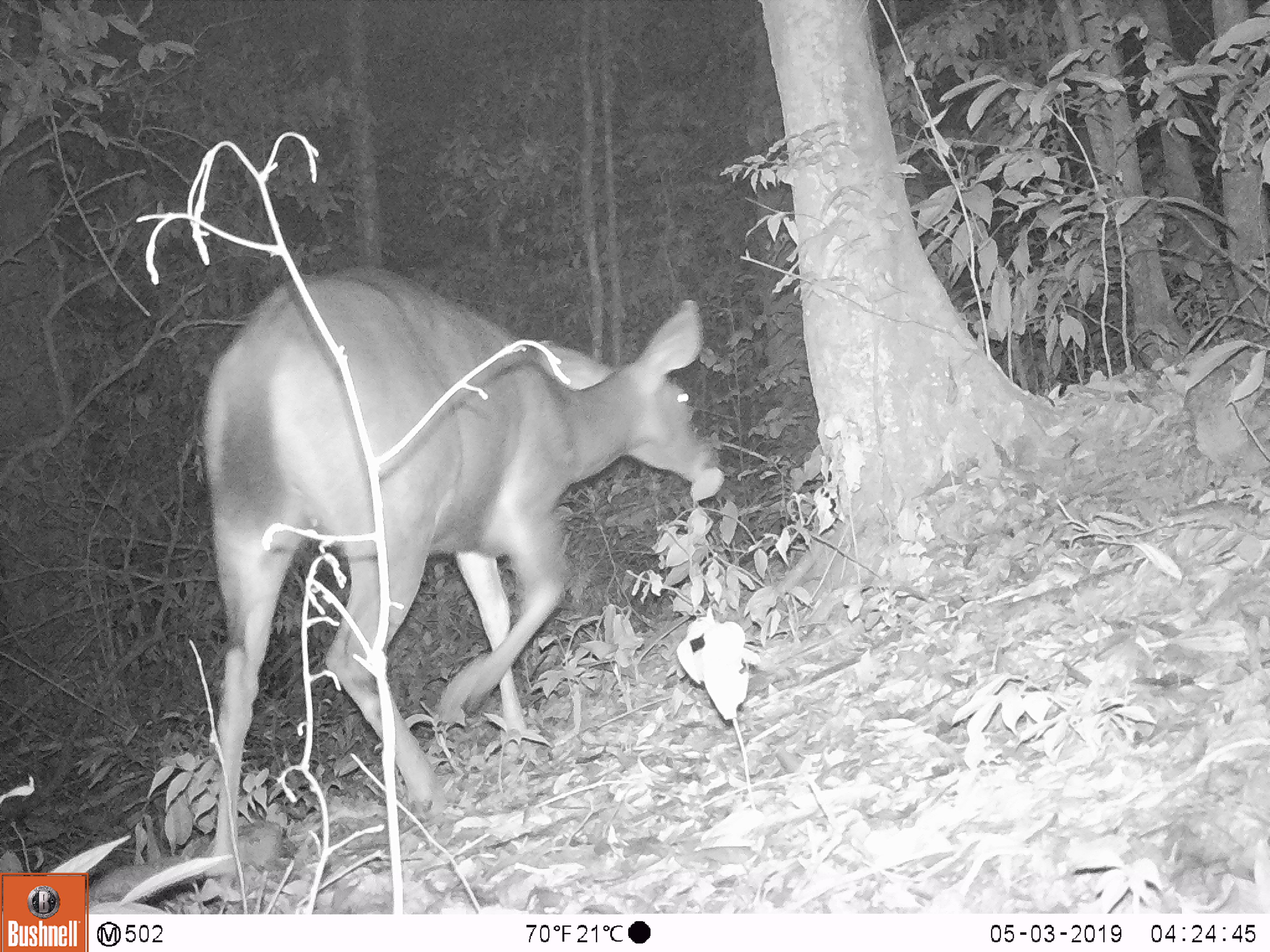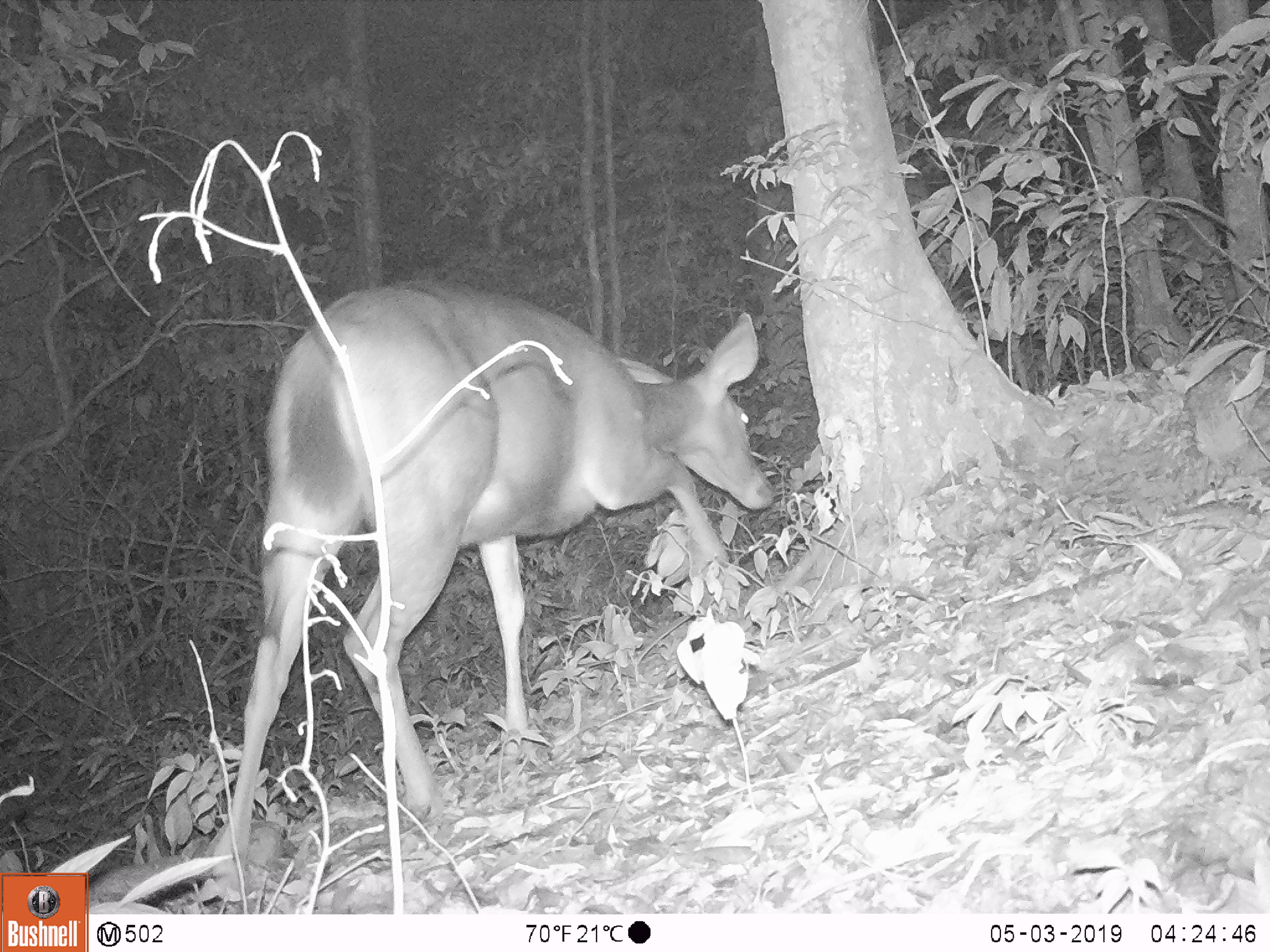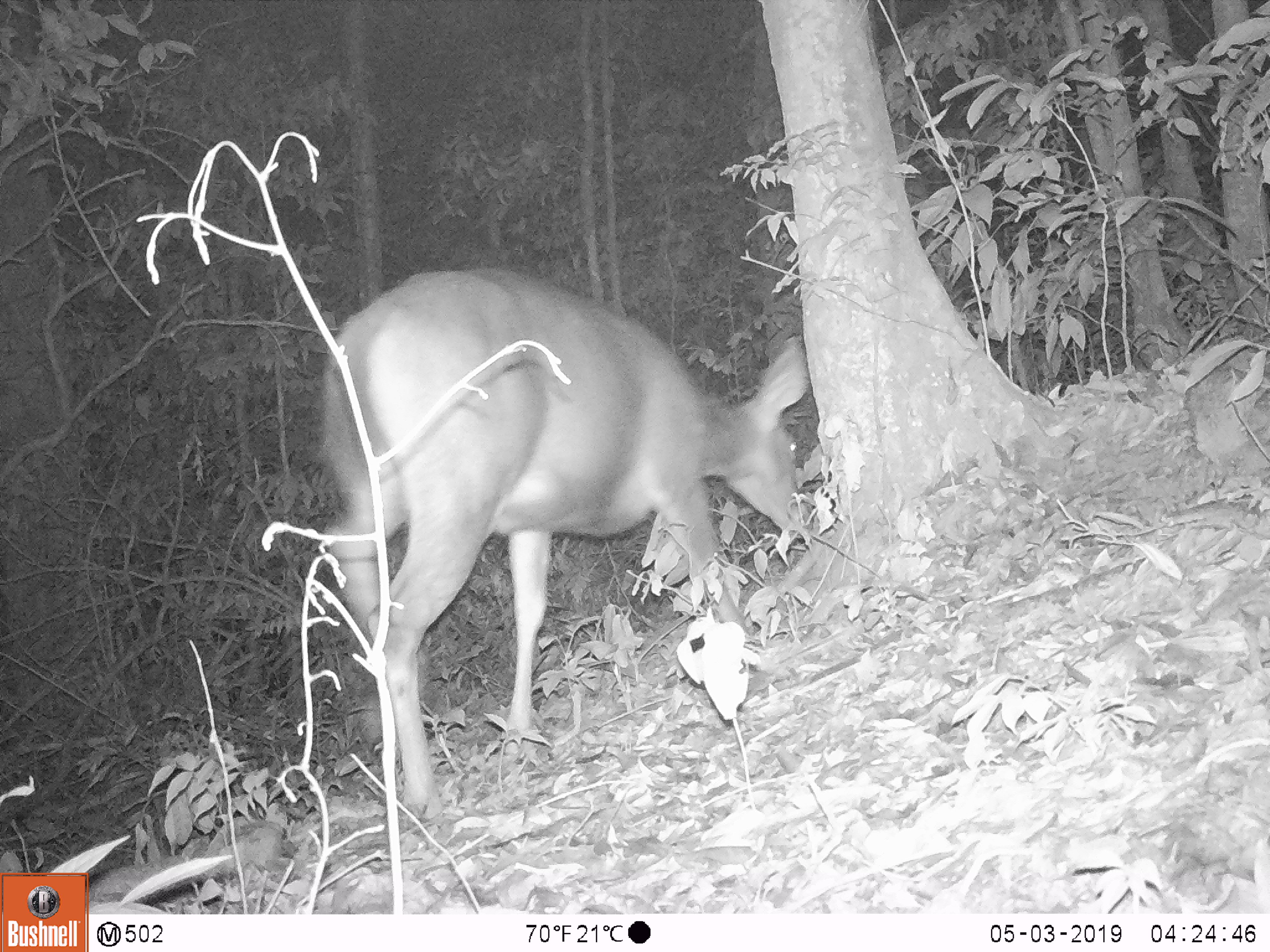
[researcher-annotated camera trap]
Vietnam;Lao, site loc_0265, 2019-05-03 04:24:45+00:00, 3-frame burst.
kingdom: Animalia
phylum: Chordata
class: Mammalia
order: Artiodactyla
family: Cervidae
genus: Rusa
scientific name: Rusa unicolor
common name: sambar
Sambar (Rusa unicolor). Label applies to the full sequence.